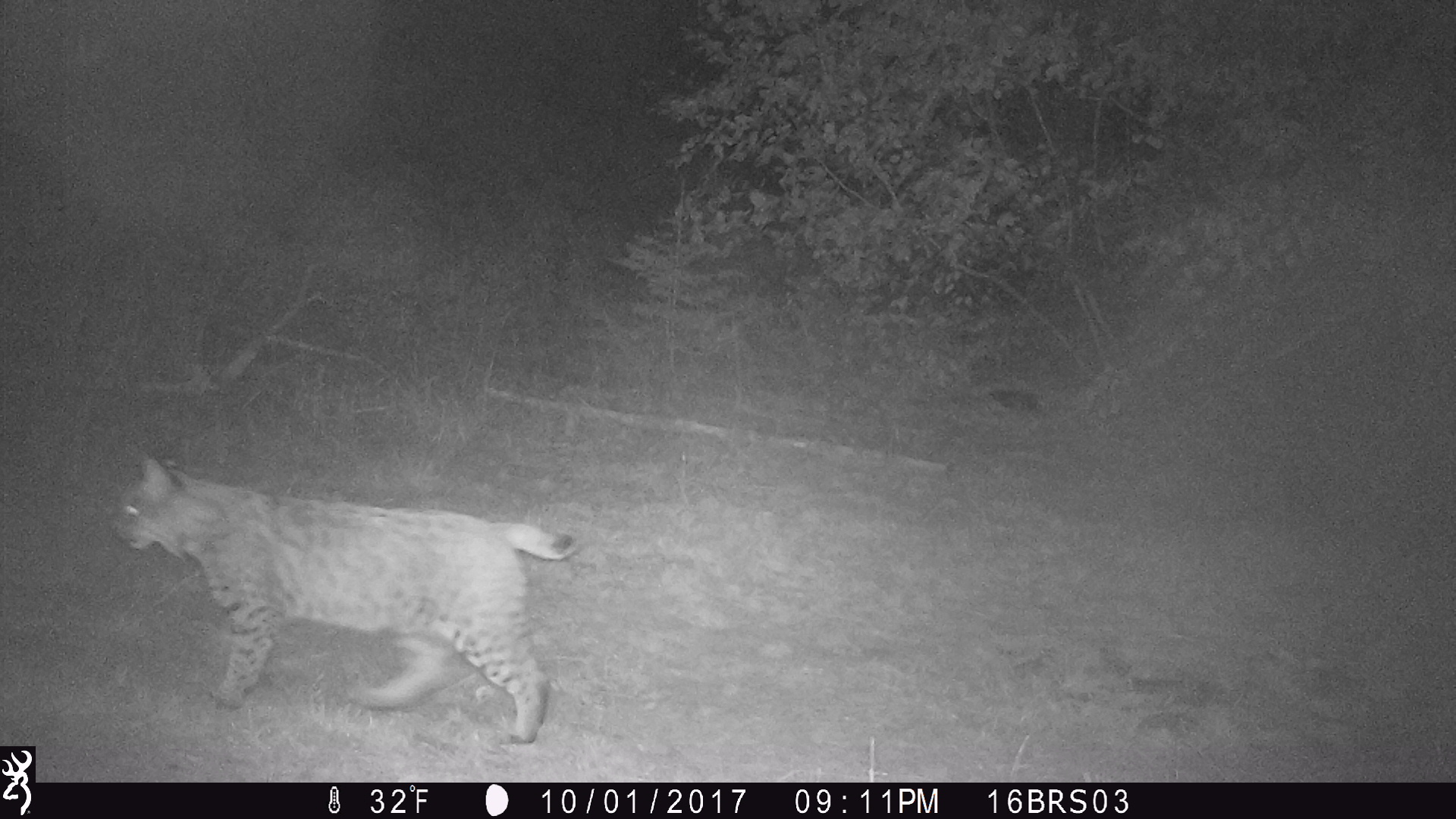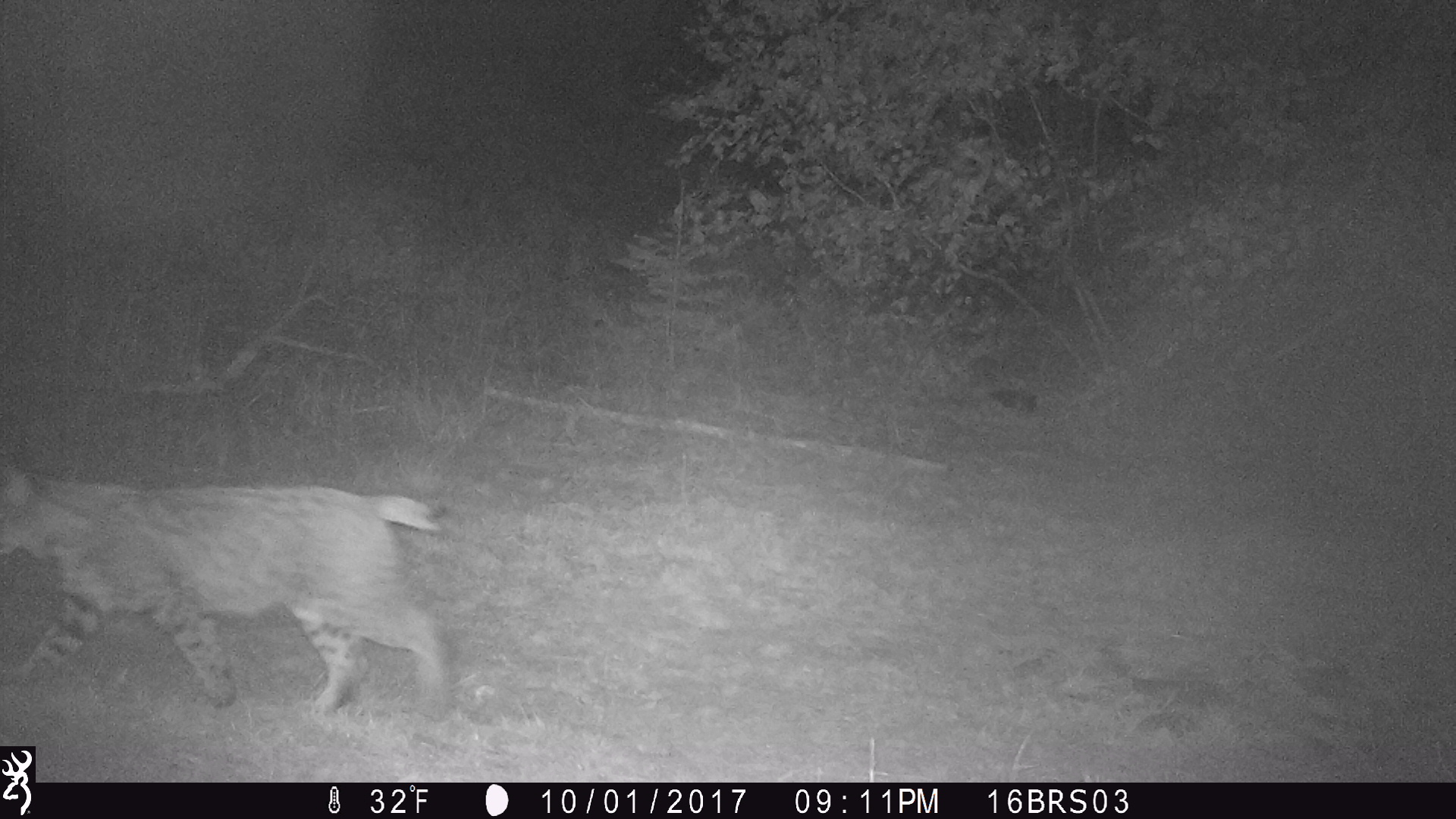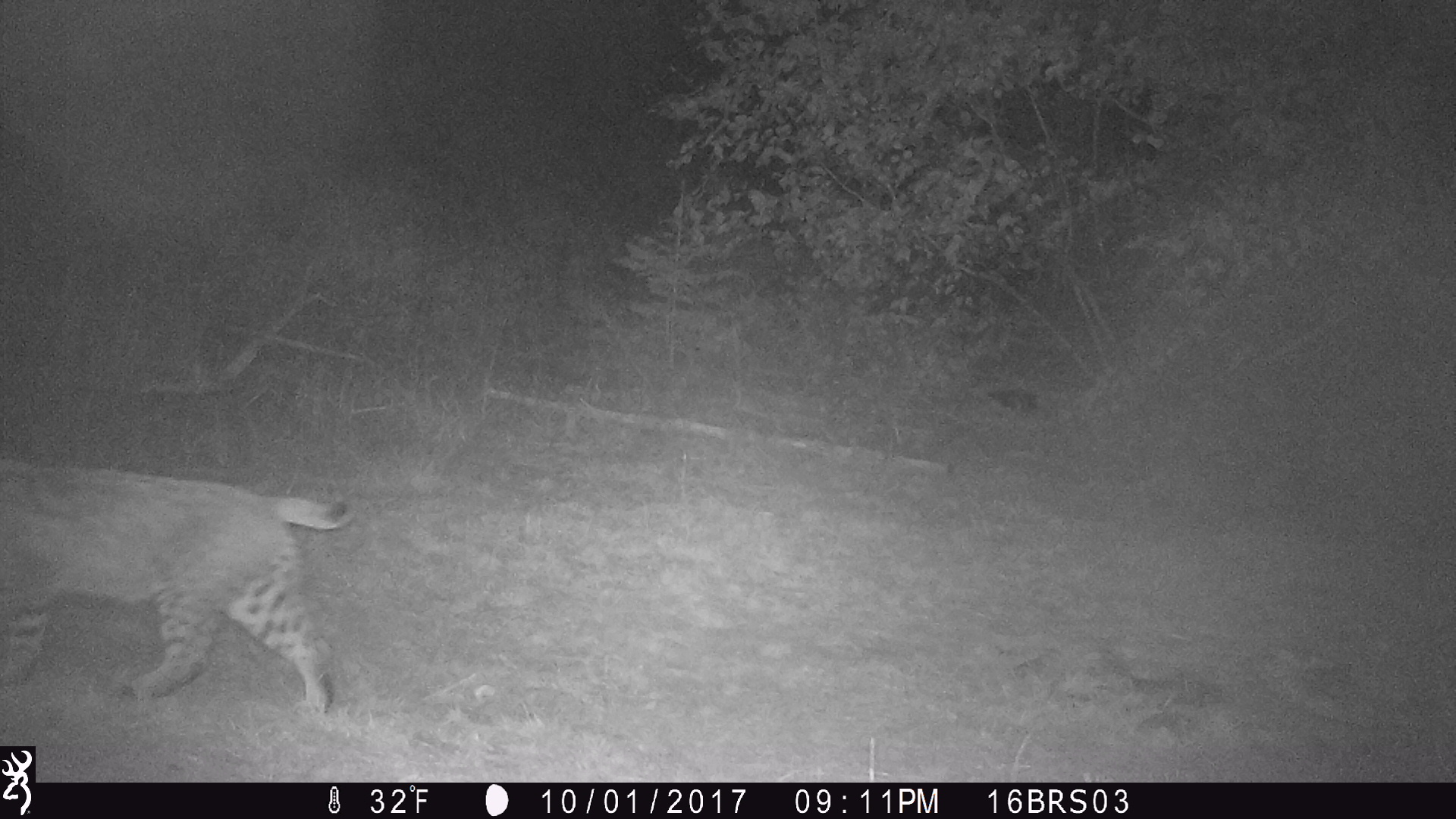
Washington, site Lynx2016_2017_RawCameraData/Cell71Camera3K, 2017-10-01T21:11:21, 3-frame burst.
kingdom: Animalia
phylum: Chordata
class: Mammalia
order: Carnivora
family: Felidae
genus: Lynx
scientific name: Lynx rufus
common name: bobcat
Lynx rufus (bobcat). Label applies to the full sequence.